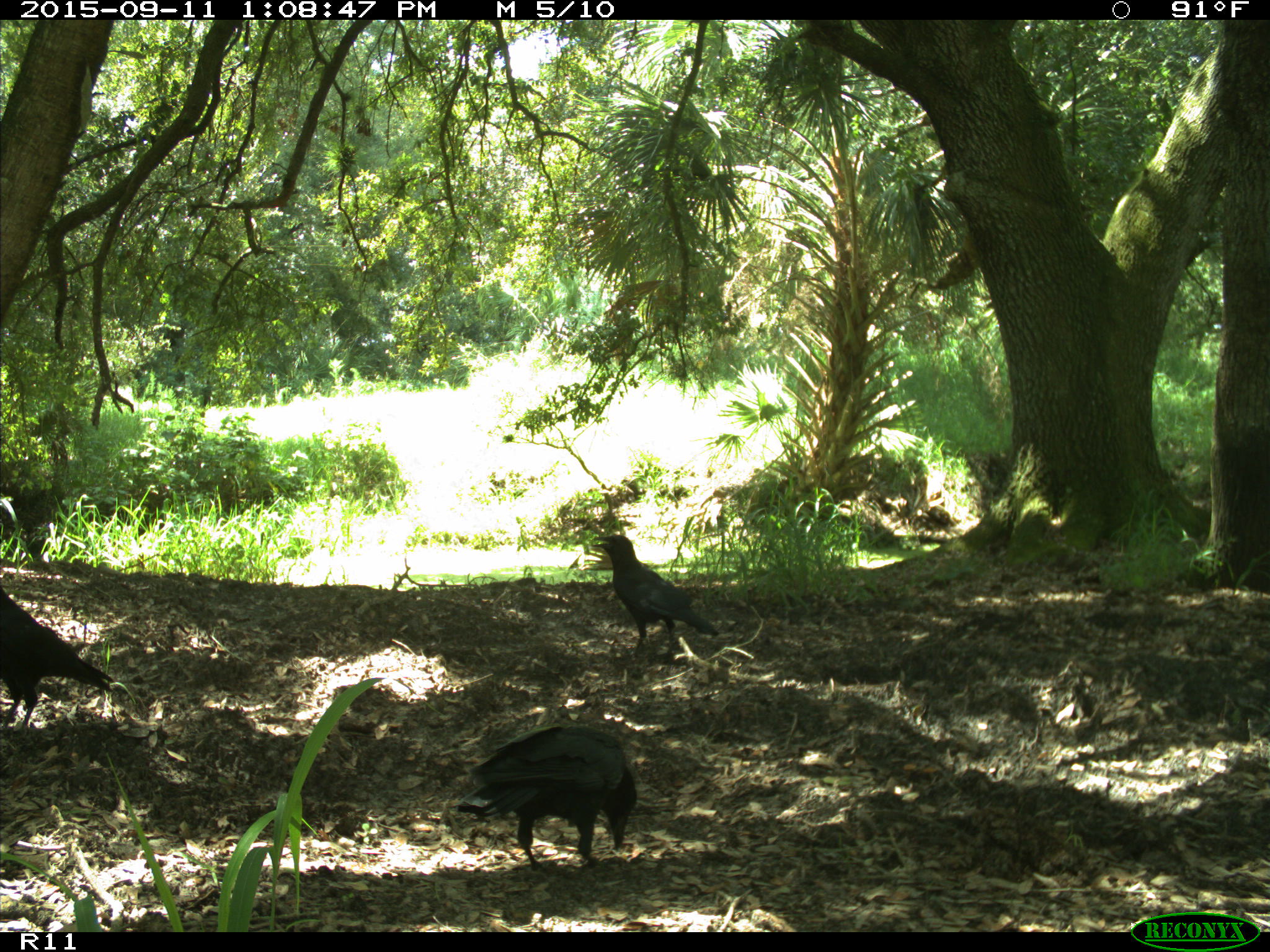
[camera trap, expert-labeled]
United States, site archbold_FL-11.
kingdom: Animalia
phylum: Chordata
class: Aves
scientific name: Aves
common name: birds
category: unidentified bird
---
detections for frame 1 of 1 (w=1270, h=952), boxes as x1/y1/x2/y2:
animal: 458/727/639/869; 0/585/114/733; 592/535/720/657